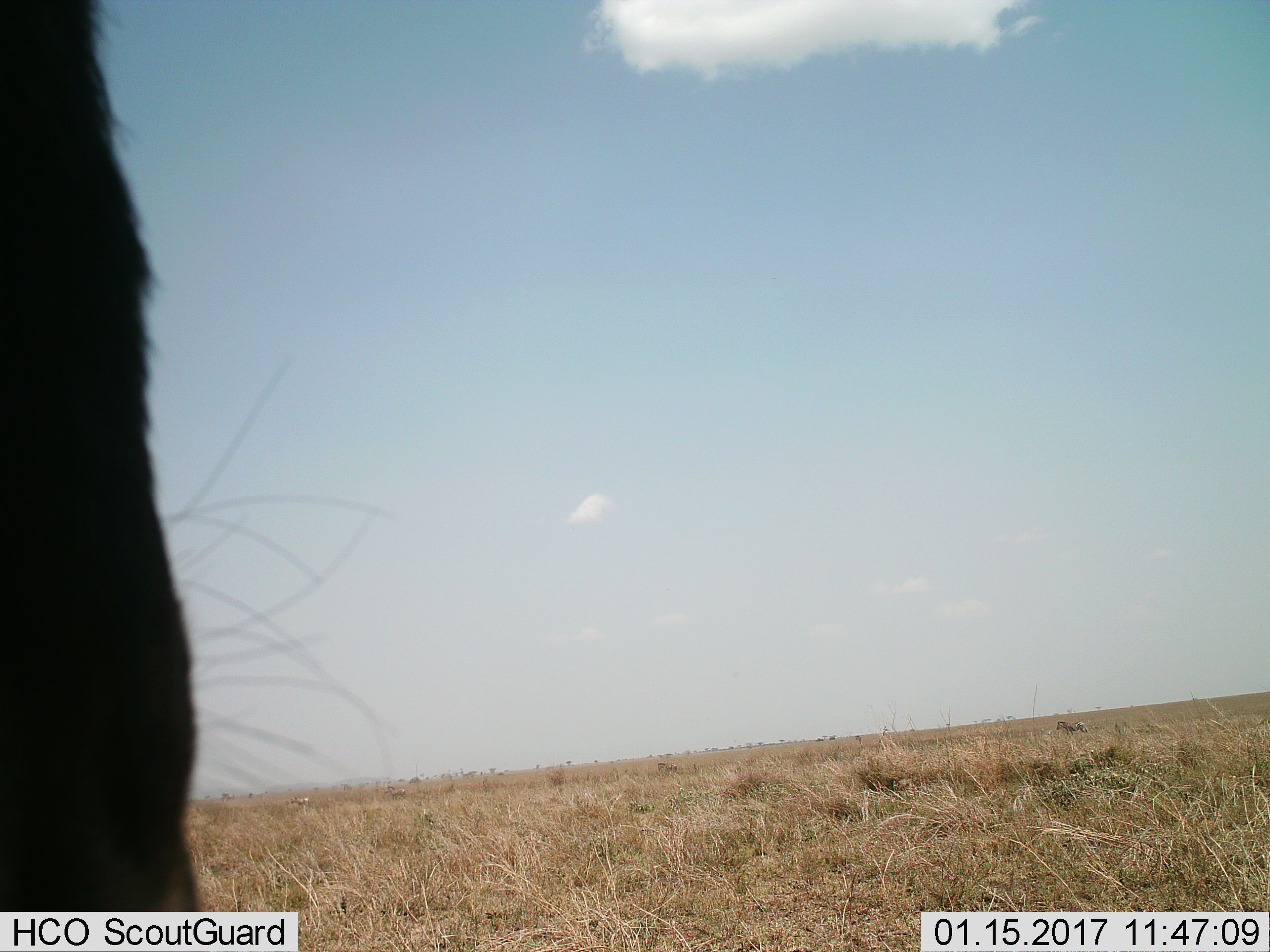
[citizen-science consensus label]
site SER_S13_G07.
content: unidentified animal